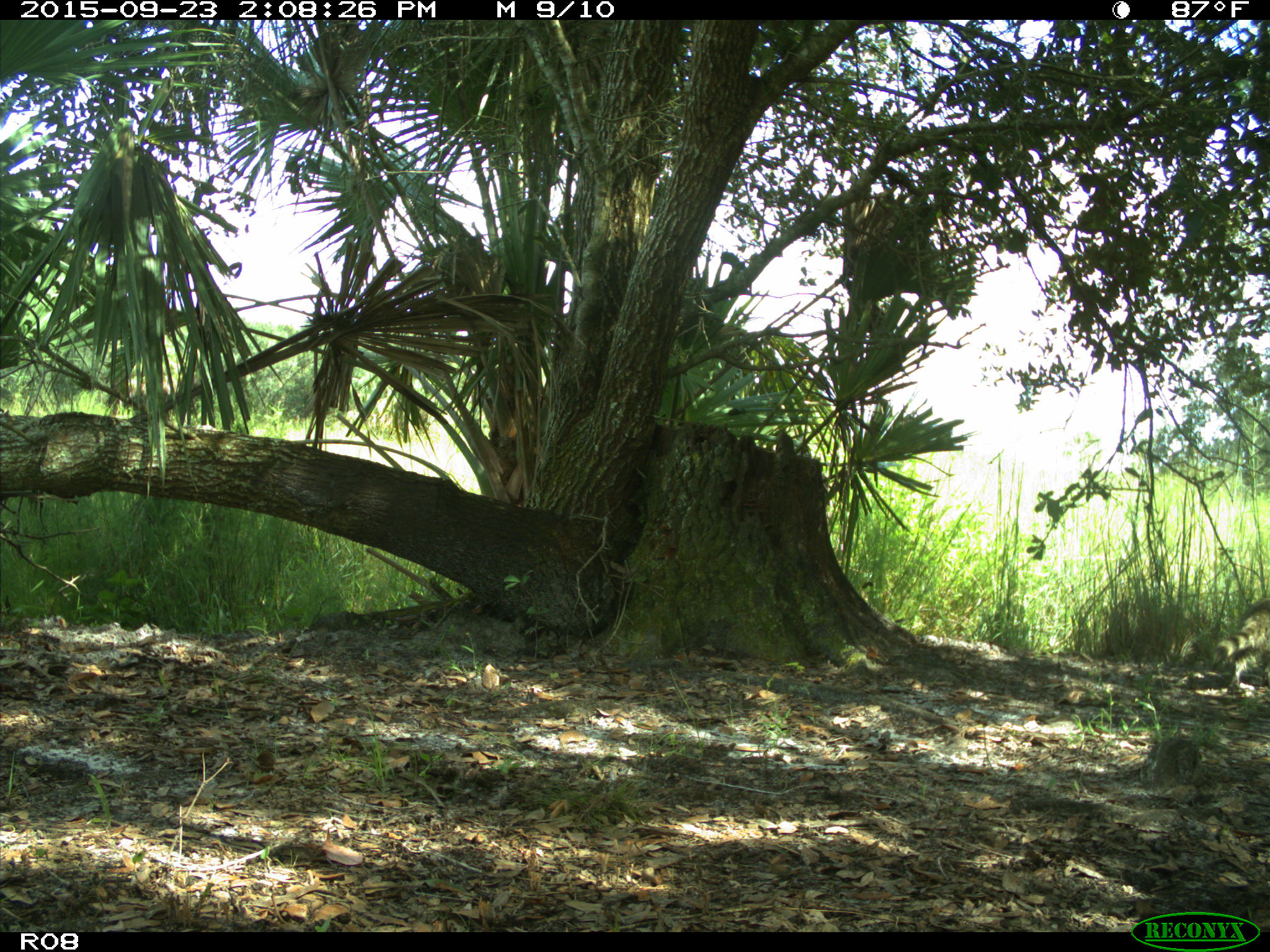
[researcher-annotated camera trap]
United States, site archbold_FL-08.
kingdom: Animalia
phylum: Chordata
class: Mammalia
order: Carnivora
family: Procyonidae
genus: Procyon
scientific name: Procyon lotor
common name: common raccoon